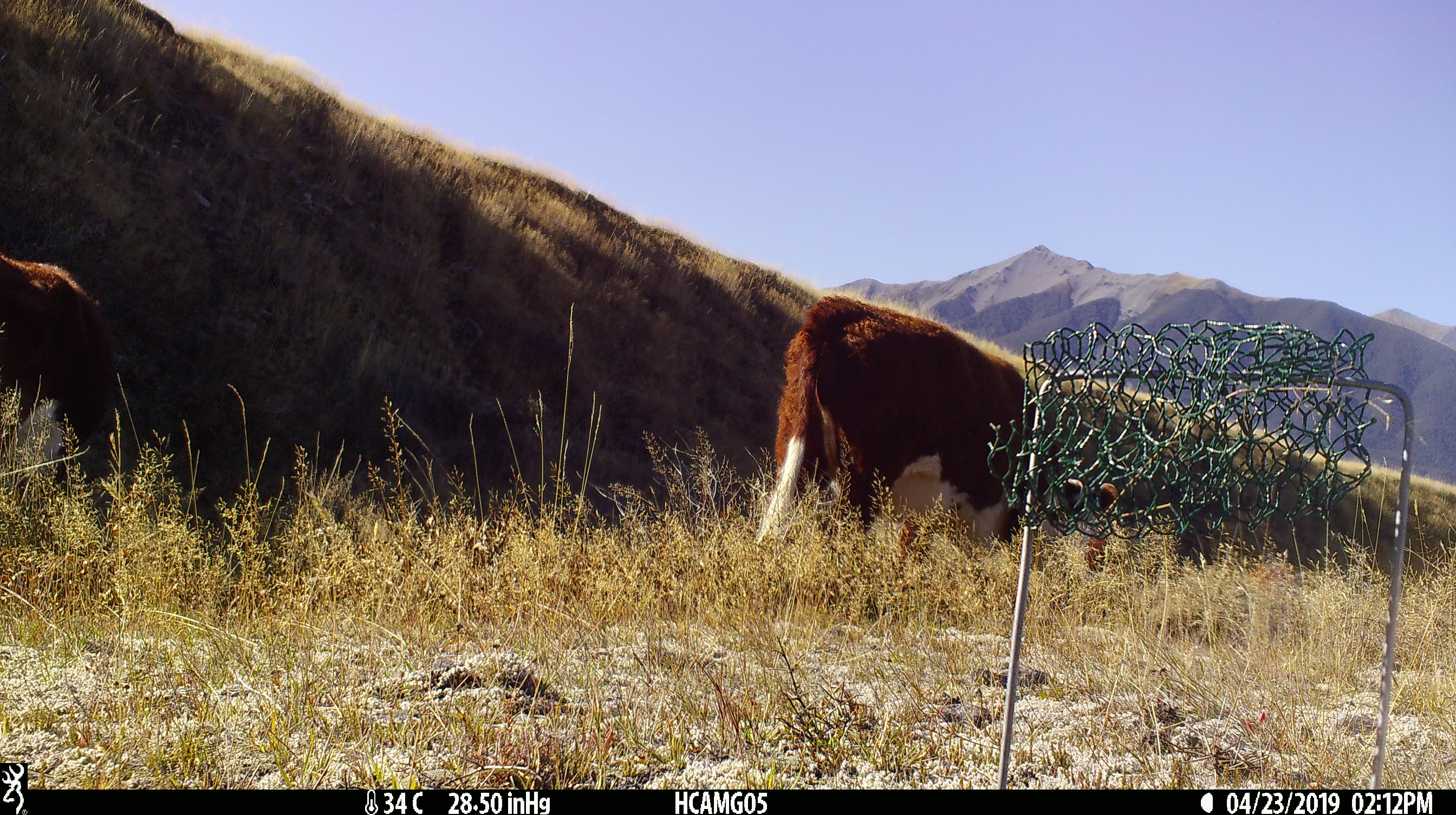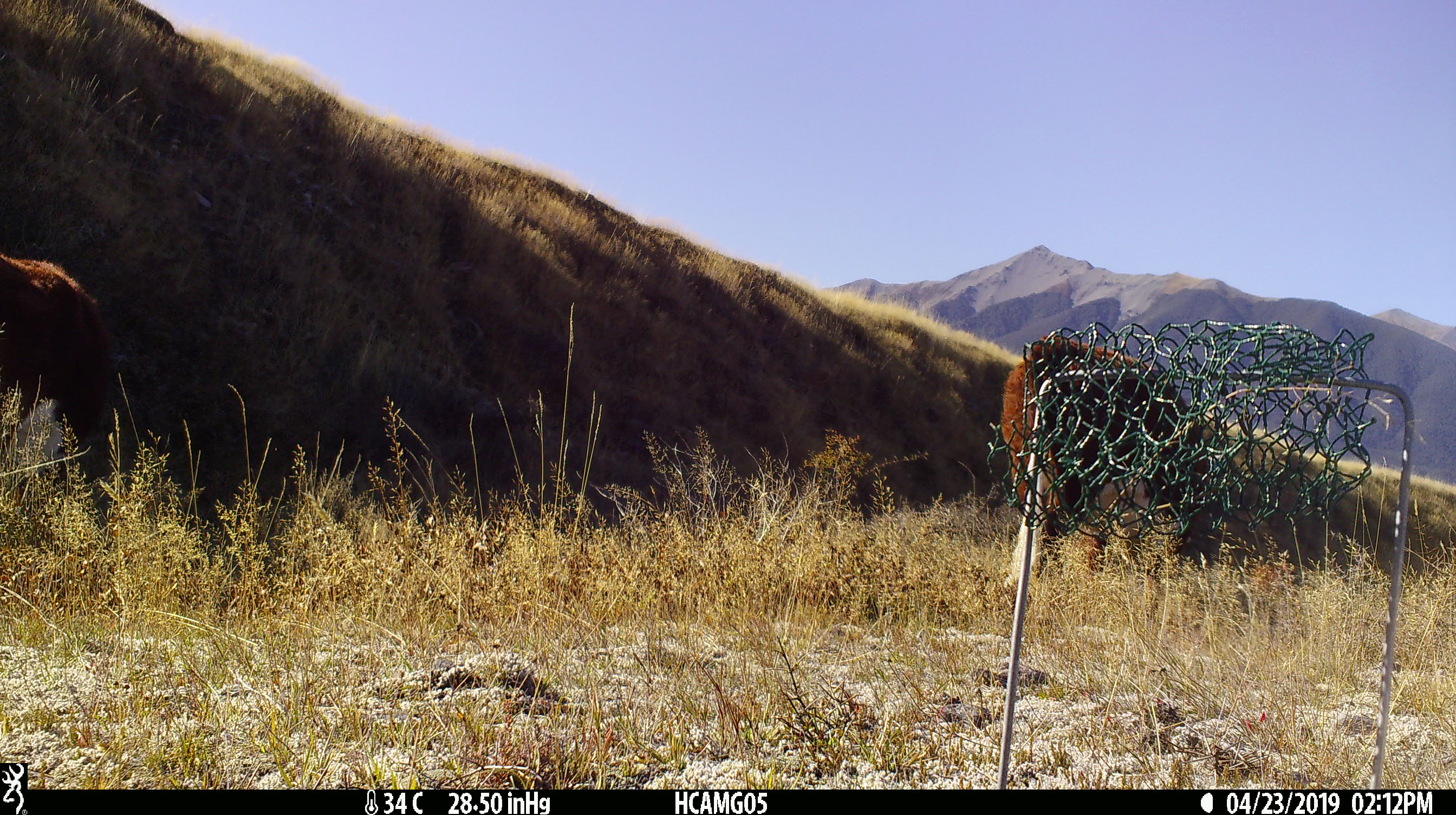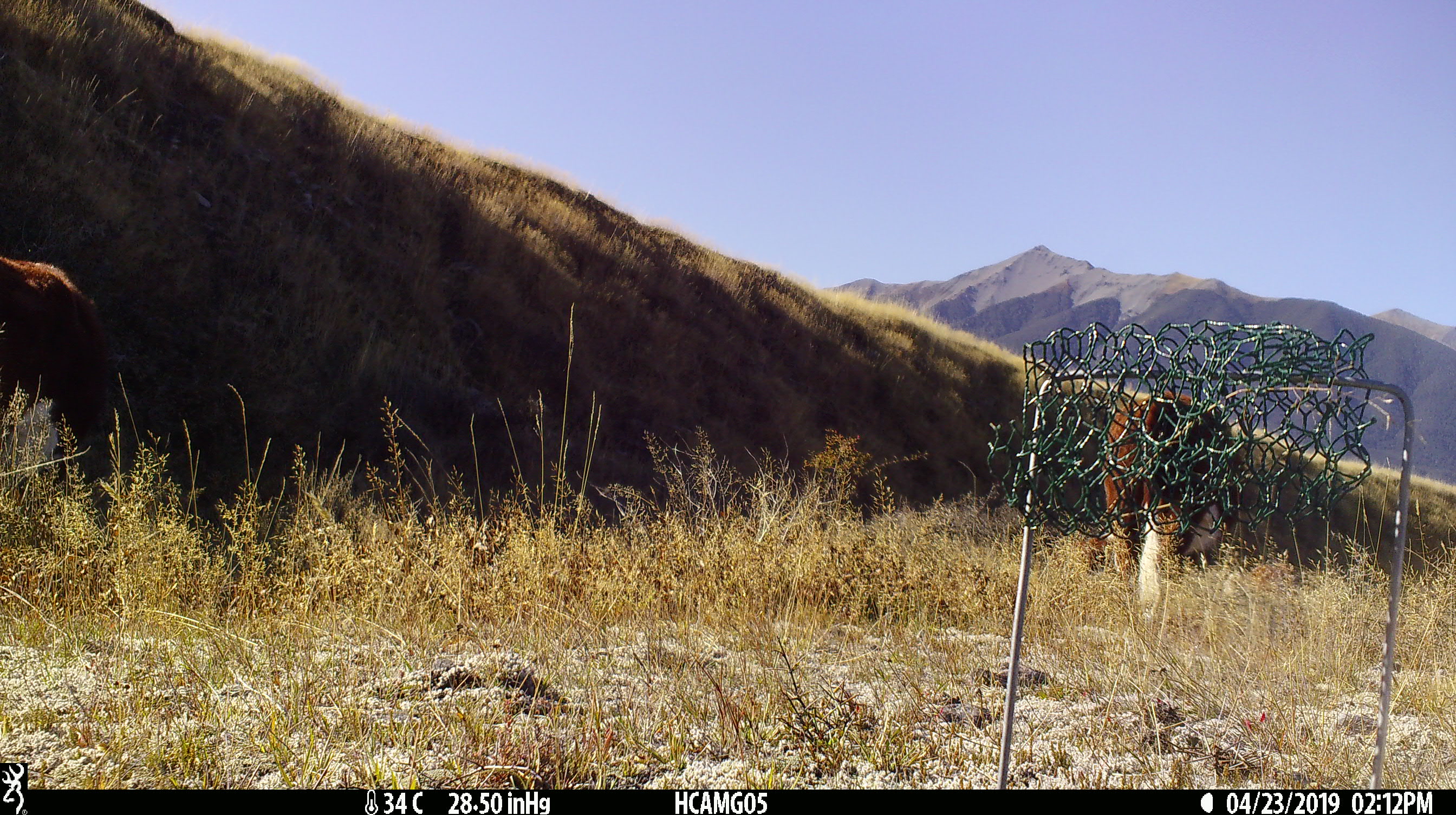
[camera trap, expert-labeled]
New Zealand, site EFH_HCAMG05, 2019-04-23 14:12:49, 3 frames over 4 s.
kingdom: Animalia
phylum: Chordata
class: Mammalia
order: Artiodactyla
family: Bovidae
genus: Bos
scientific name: Bos taurus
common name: domestic cow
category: cow